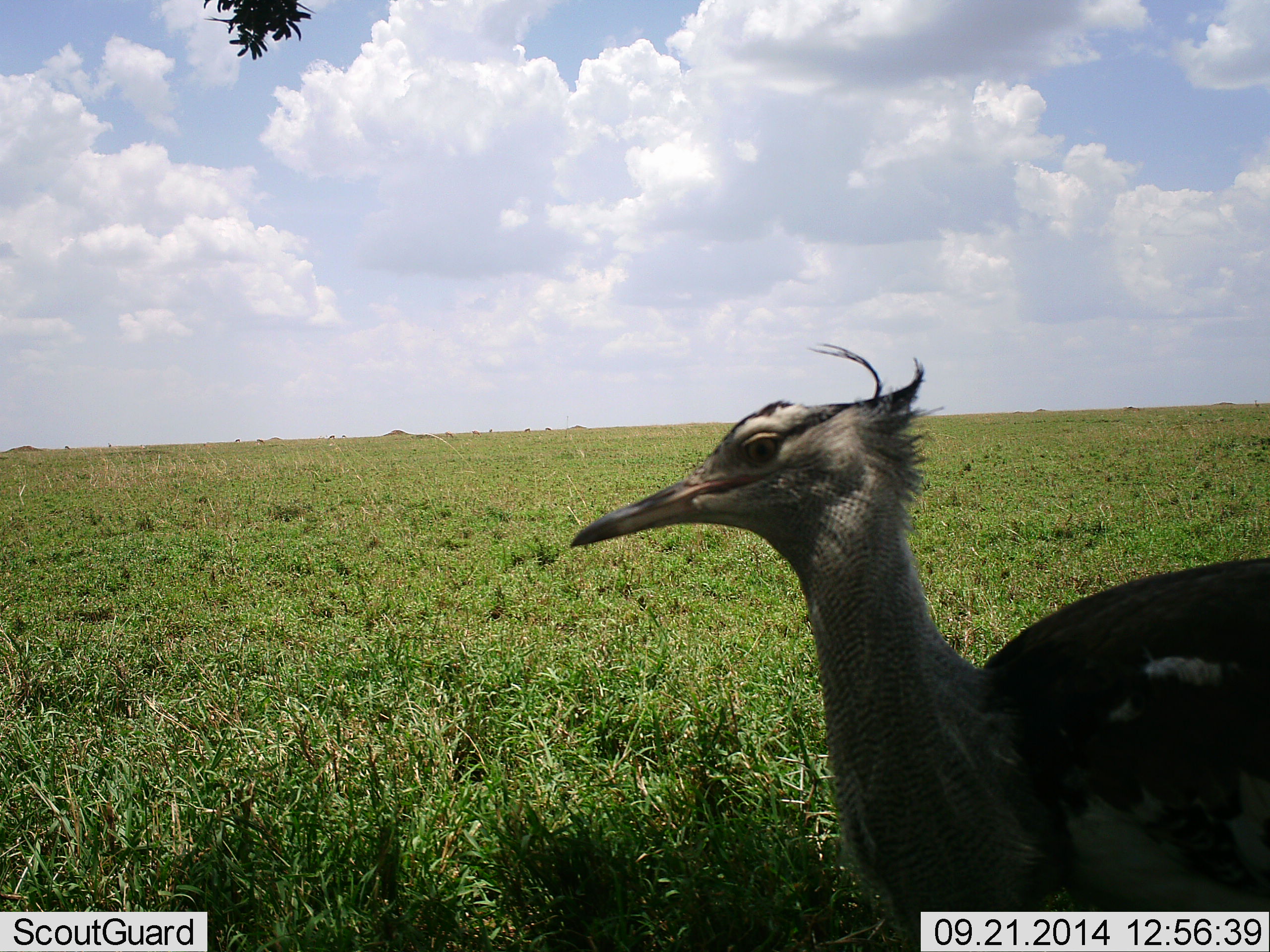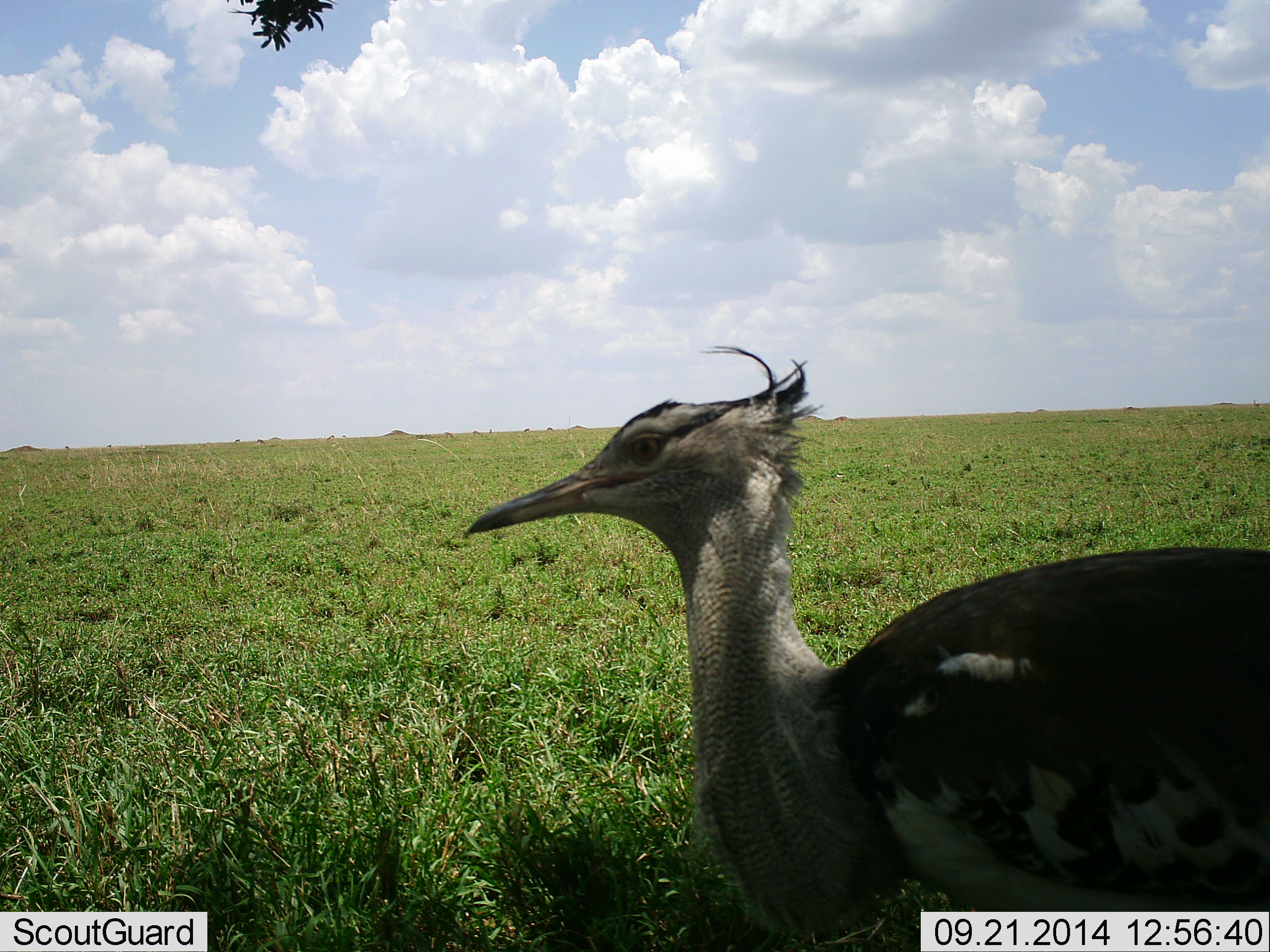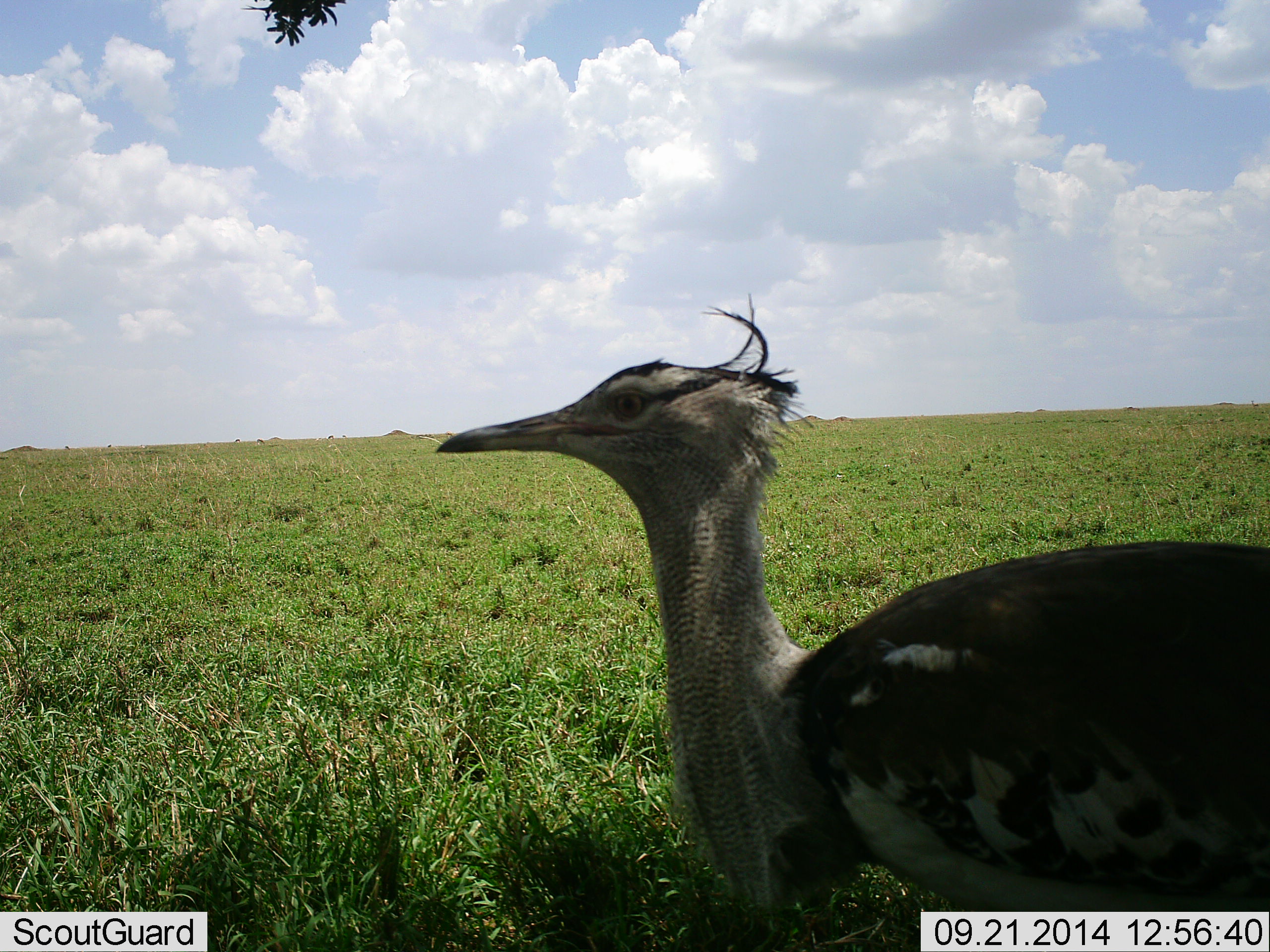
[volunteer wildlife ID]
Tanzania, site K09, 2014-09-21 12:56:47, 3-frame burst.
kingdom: Animalia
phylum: Chordata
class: Aves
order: Otidiformes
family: Otididae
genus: Ardeotis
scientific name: Ardeotis kori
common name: kori bustard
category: koribustard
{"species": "koribustard (kori bustard) (Ardeotis kori)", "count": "1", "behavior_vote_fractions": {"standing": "64%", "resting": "9%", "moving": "36%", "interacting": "9%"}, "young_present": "0%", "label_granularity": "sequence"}